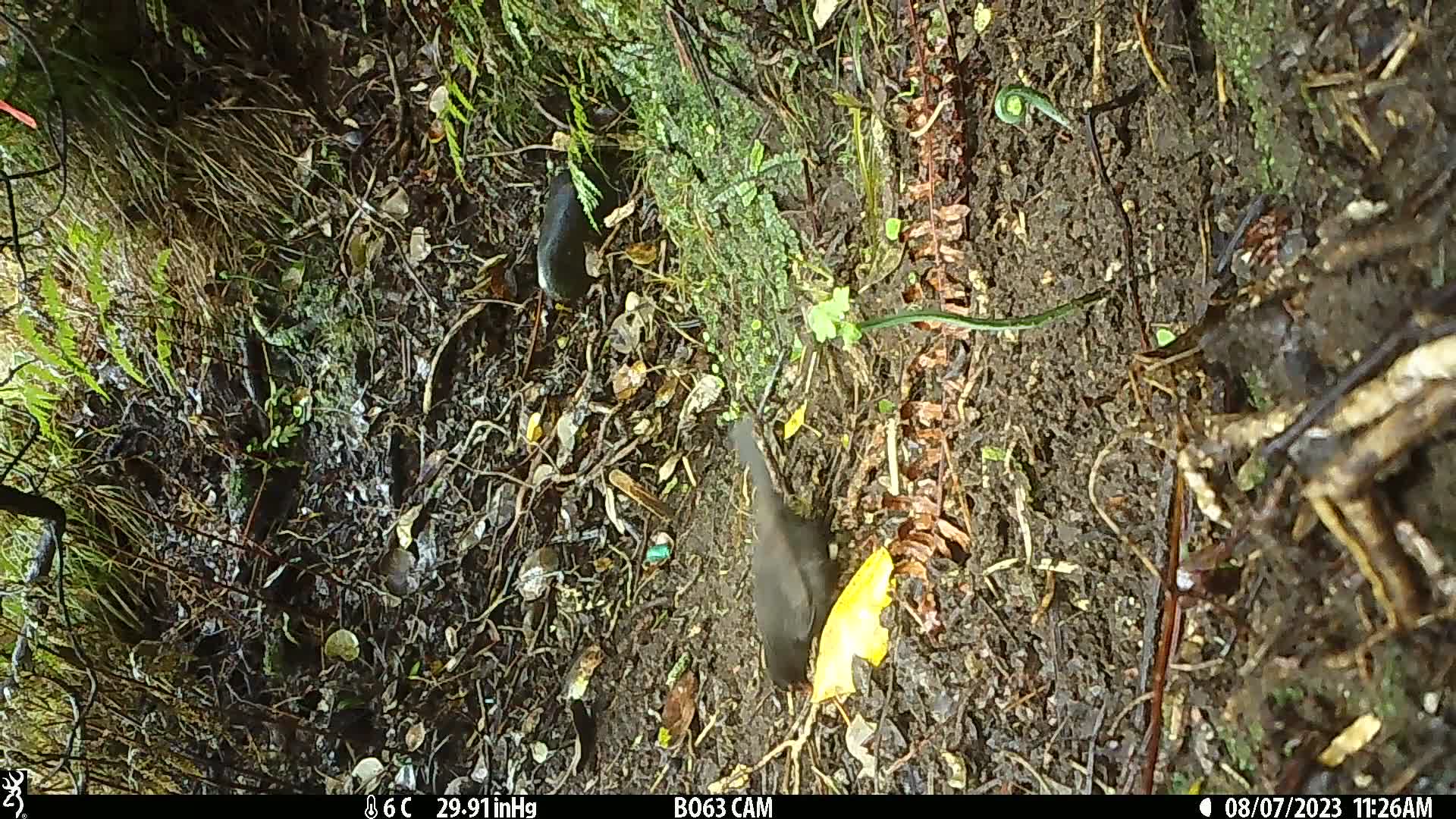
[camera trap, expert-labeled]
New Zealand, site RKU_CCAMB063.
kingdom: Animalia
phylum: Chordata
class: Aves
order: Passeriformes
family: Turdidae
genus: Turdus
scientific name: Turdus merula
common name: eurasian blackbird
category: blackbird